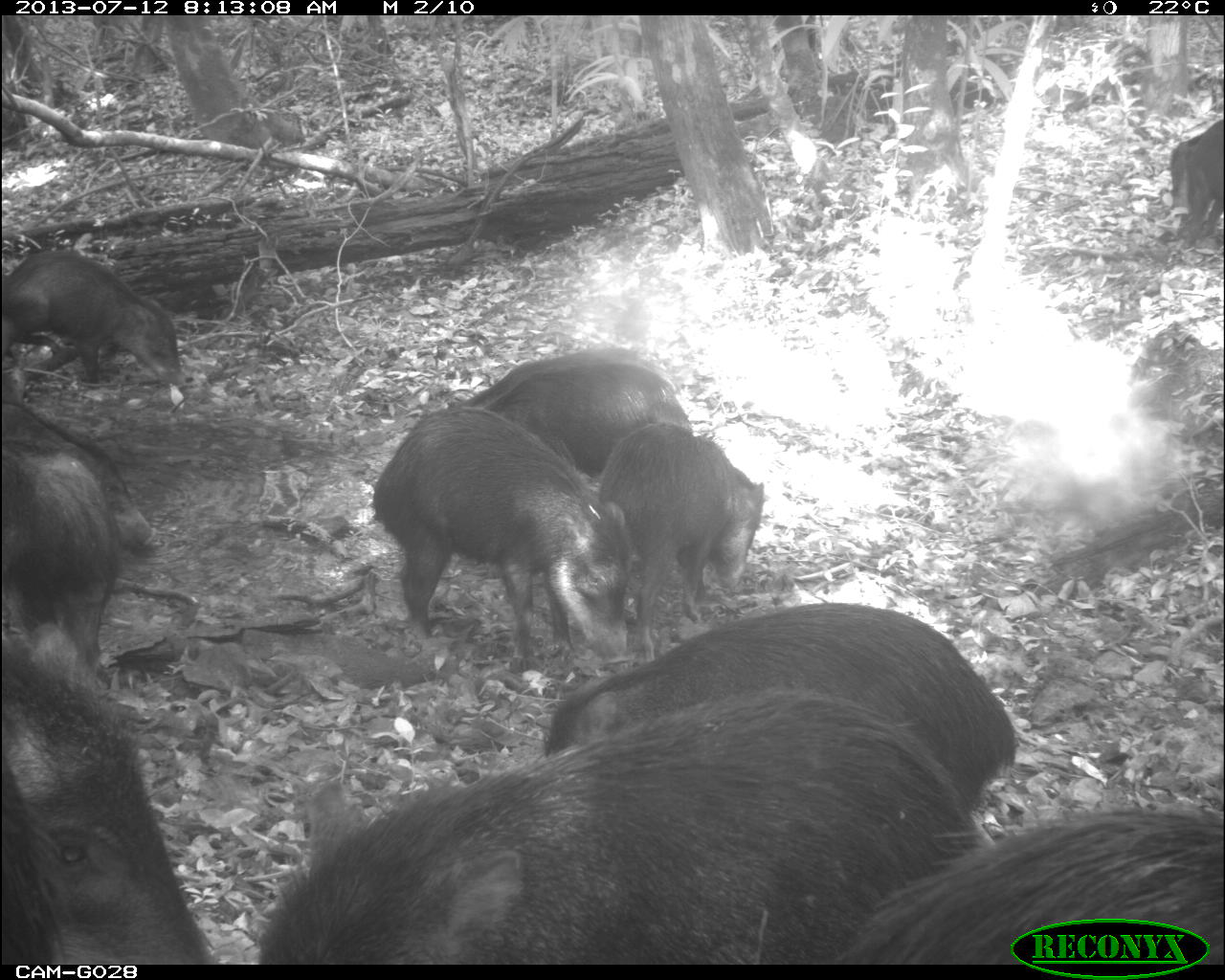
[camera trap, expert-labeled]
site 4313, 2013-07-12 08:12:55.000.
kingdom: Animalia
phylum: Chordata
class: Mammalia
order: Artiodactyla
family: Tayassuidae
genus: Tayassu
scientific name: Tayassu pecari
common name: white-lipped peccary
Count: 20.